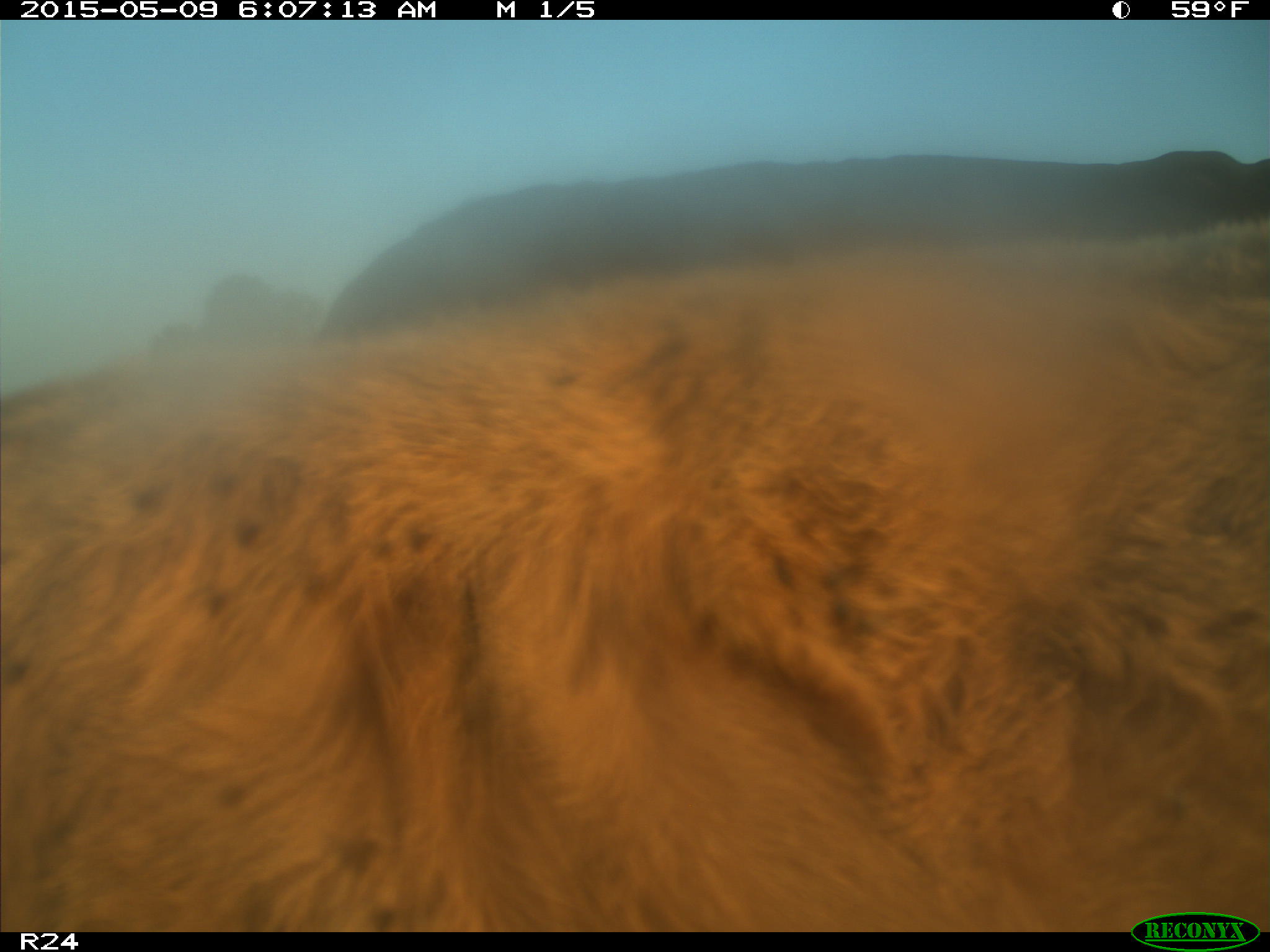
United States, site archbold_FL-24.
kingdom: Animalia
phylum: Chordata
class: Mammalia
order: Artiodactyla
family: Bovidae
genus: Bos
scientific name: Bos taurus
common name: domestic cow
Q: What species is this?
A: Bos taurus (domestic cow).